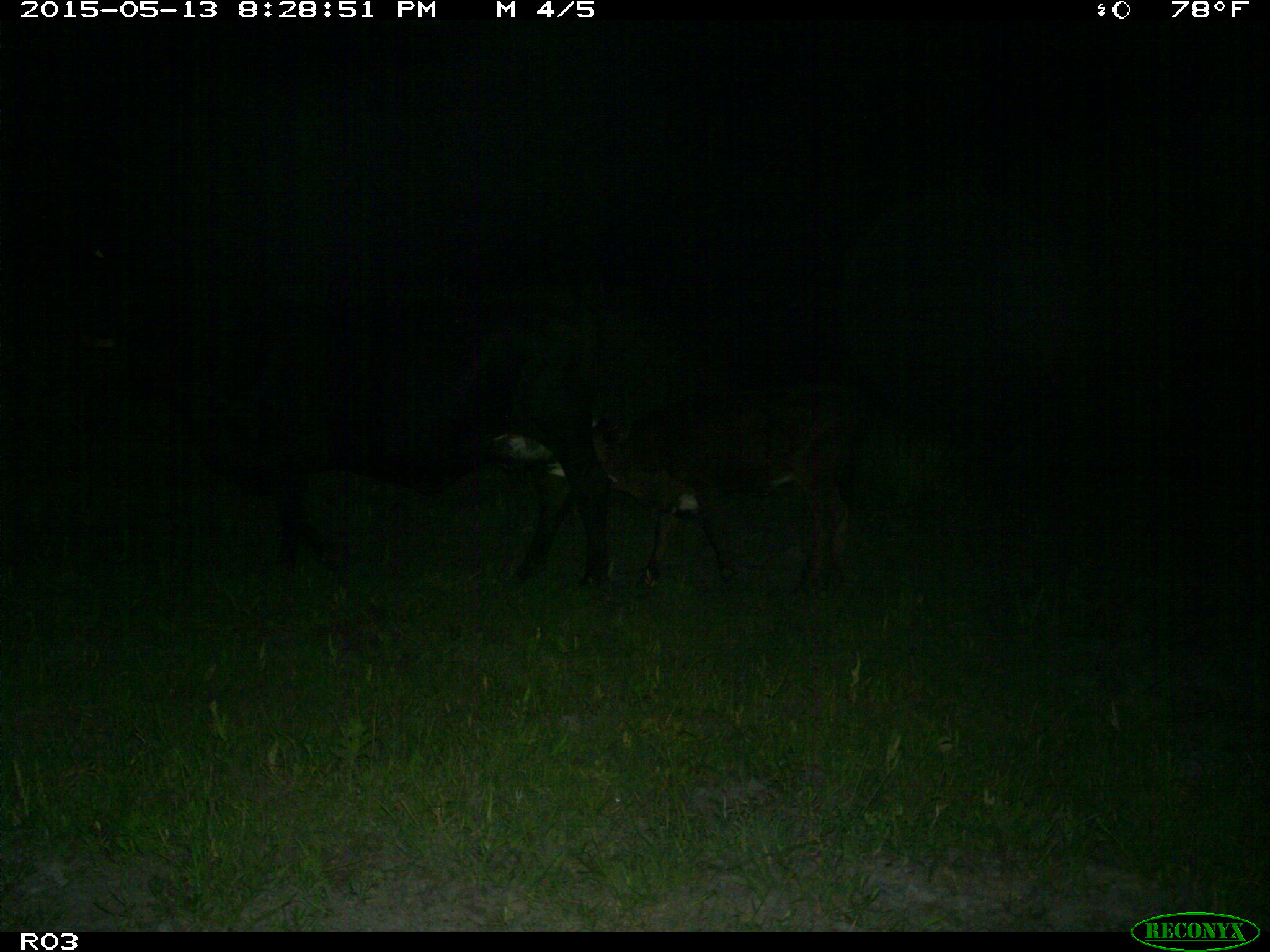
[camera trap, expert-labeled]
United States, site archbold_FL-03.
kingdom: Animalia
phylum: Chordata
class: Mammalia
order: Artiodactyla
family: Bovidae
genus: Bos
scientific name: Bos taurus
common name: domestic cow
Bos taurus (domestic cow).